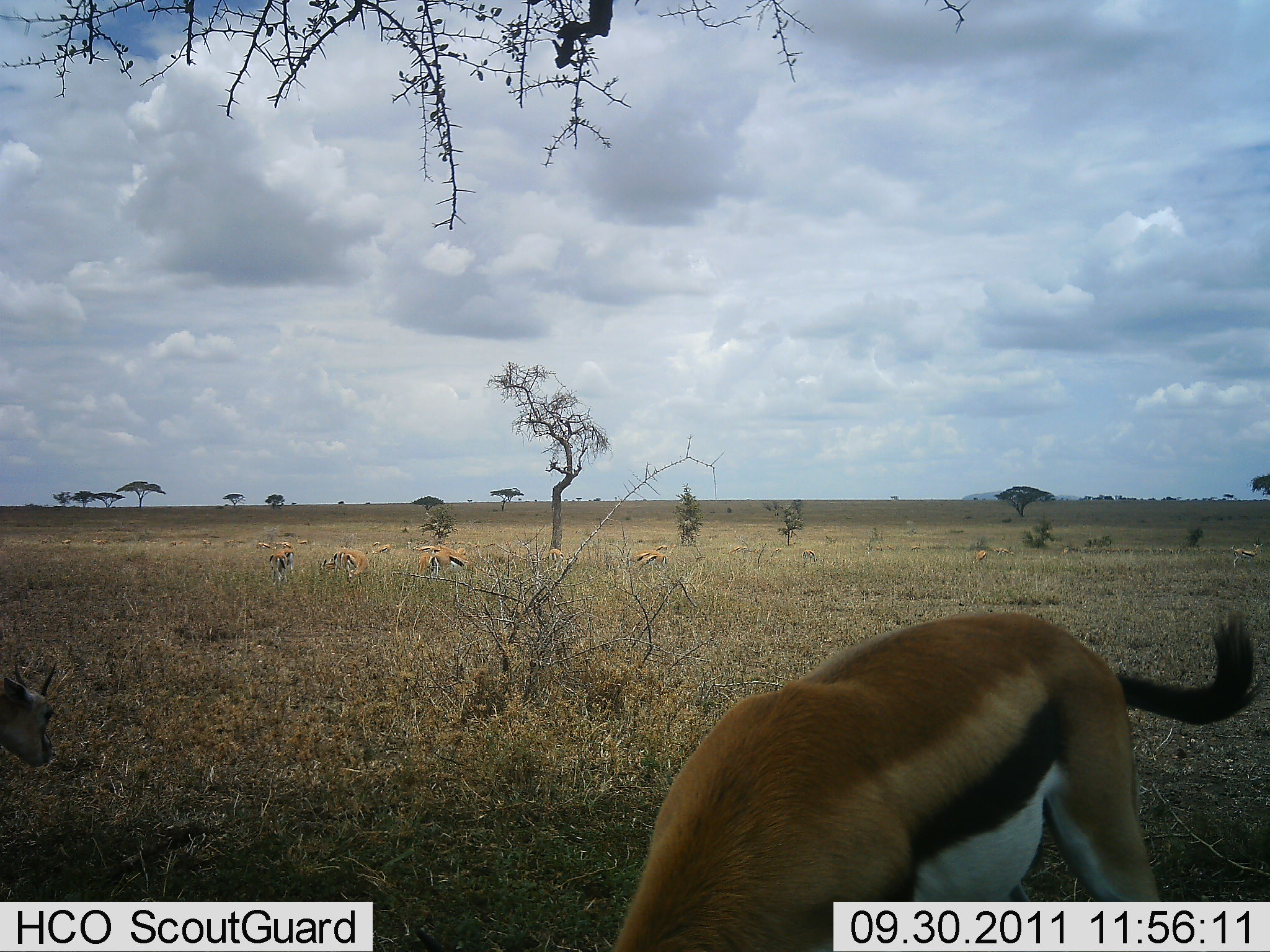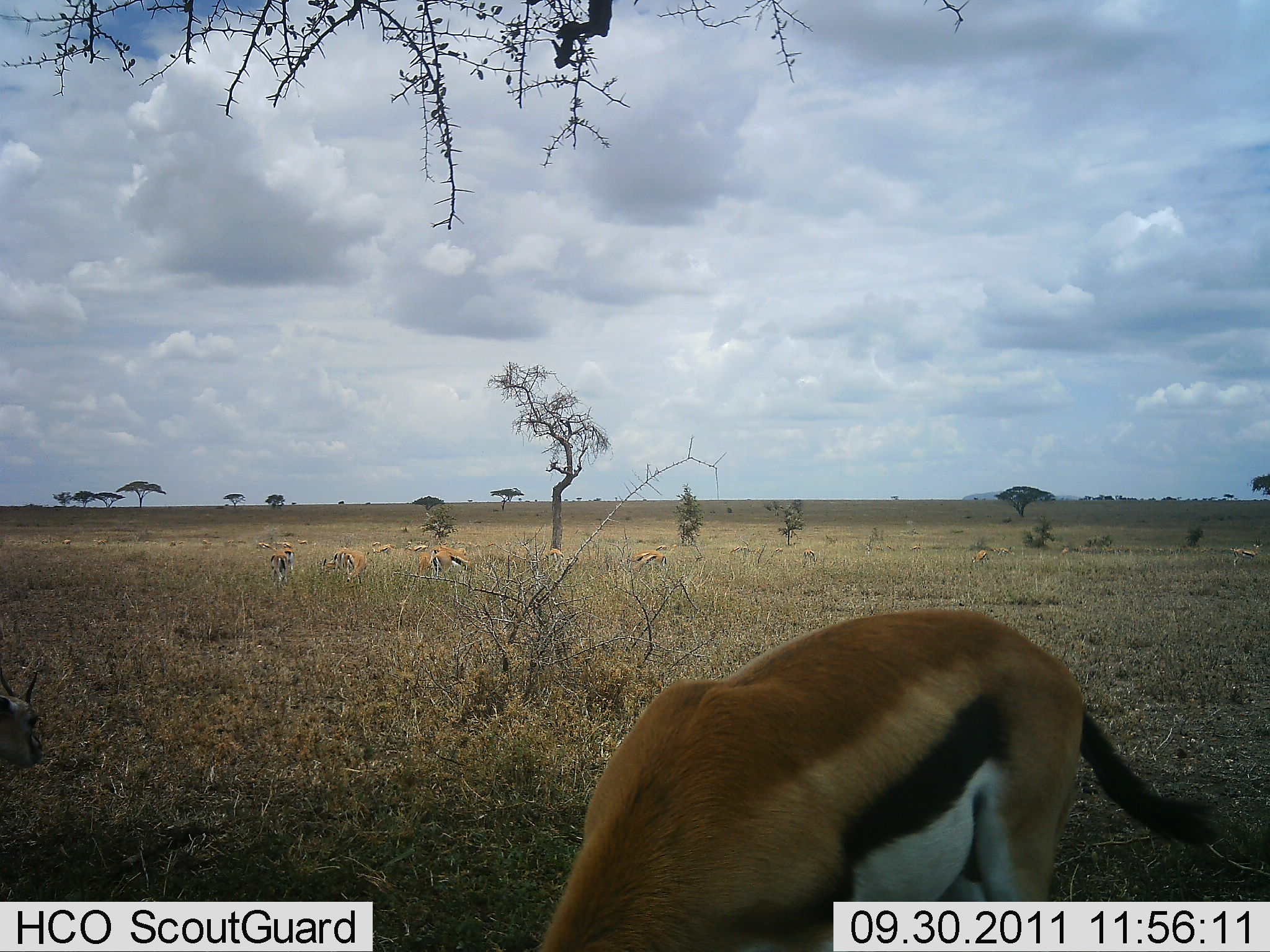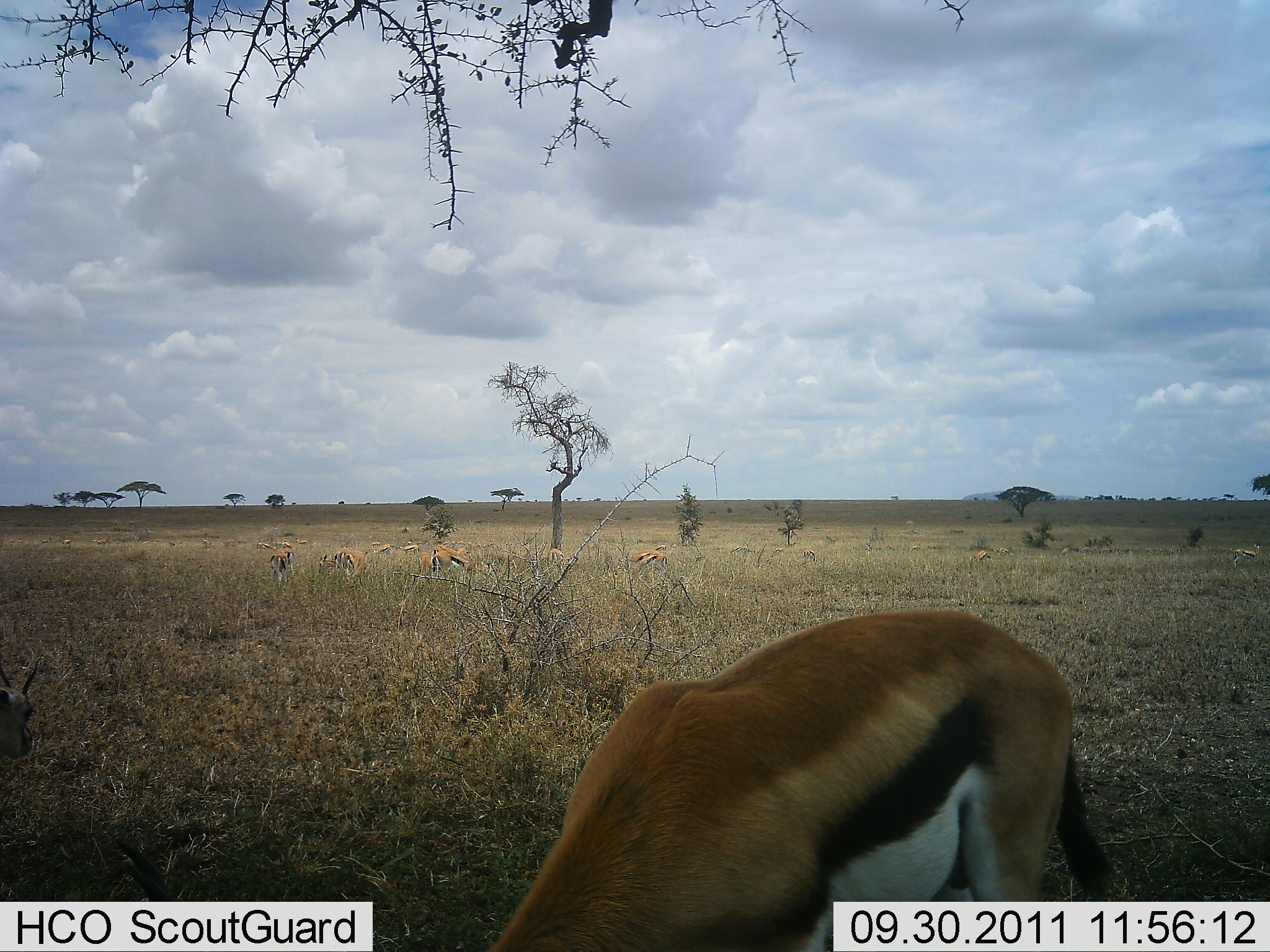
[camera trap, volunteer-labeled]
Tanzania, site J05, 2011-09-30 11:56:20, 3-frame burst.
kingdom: Animalia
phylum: Chordata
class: Mammalia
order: Artiodactyla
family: Bovidae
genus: Eudorcas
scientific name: Eudorcas thomsonii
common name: thomson's gazelle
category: gazellethomsons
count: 11-50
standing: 46%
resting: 0%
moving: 8%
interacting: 0%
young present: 8%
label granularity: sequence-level